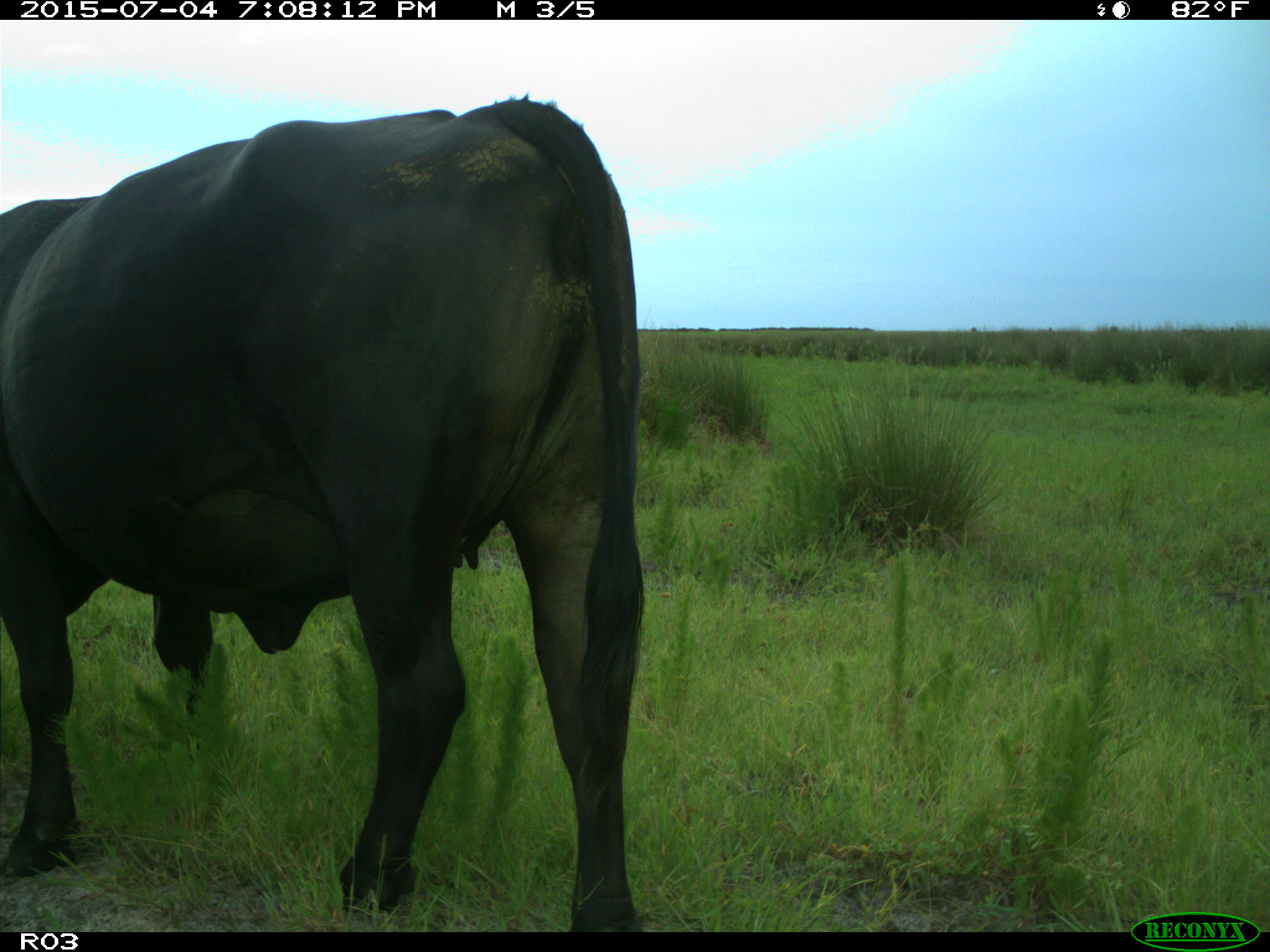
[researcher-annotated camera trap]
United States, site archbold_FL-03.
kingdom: Animalia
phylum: Chordata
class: Mammalia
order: Artiodactyla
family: Bovidae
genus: Bos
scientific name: Bos taurus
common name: domestic cow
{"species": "Bos taurus (domestic cow)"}